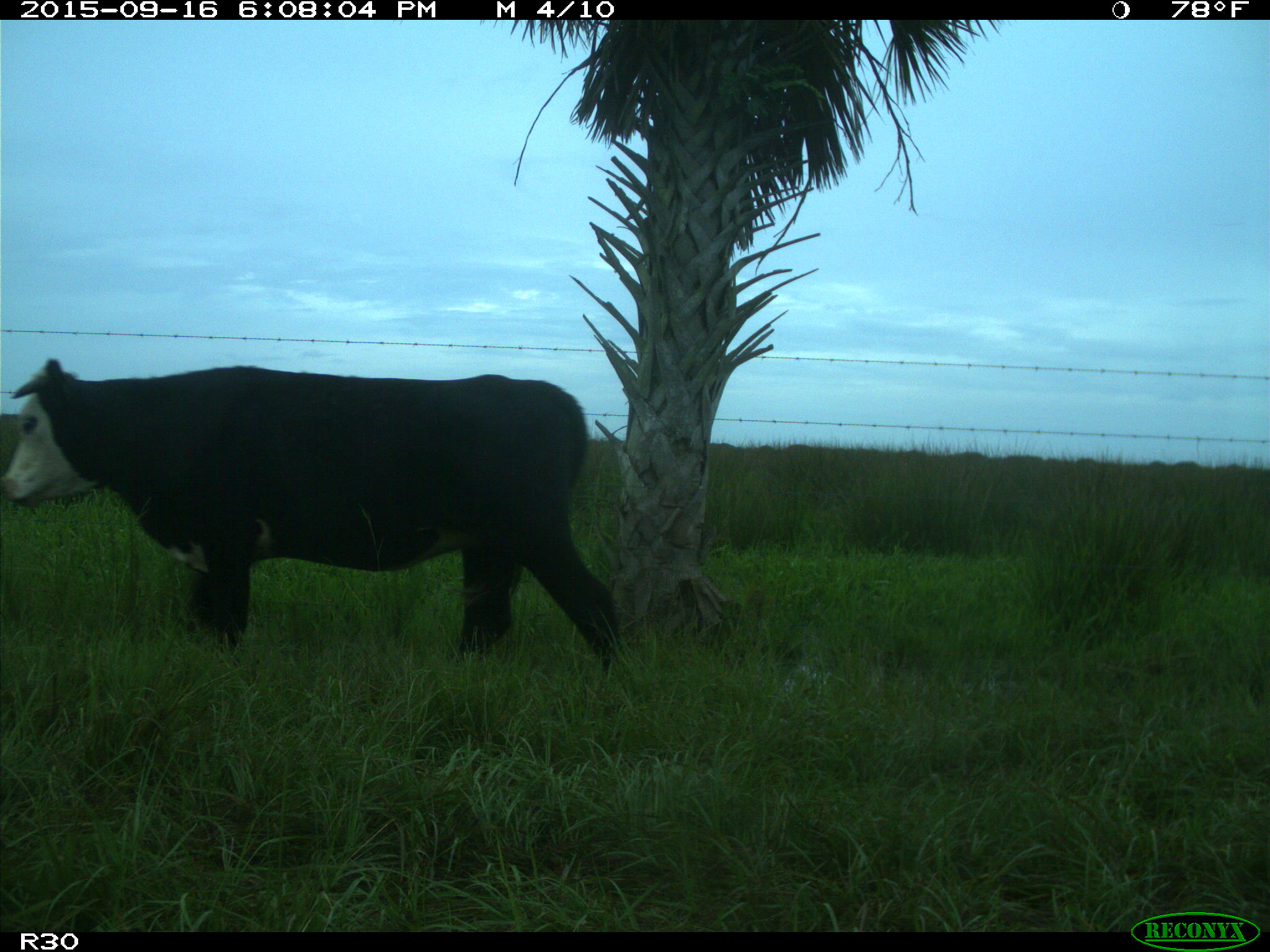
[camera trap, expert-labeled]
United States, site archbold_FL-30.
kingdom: Animalia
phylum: Chordata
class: Mammalia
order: Artiodactyla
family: Bovidae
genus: Bos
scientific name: Bos taurus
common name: domestic cow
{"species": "Bos taurus (domestic cow)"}